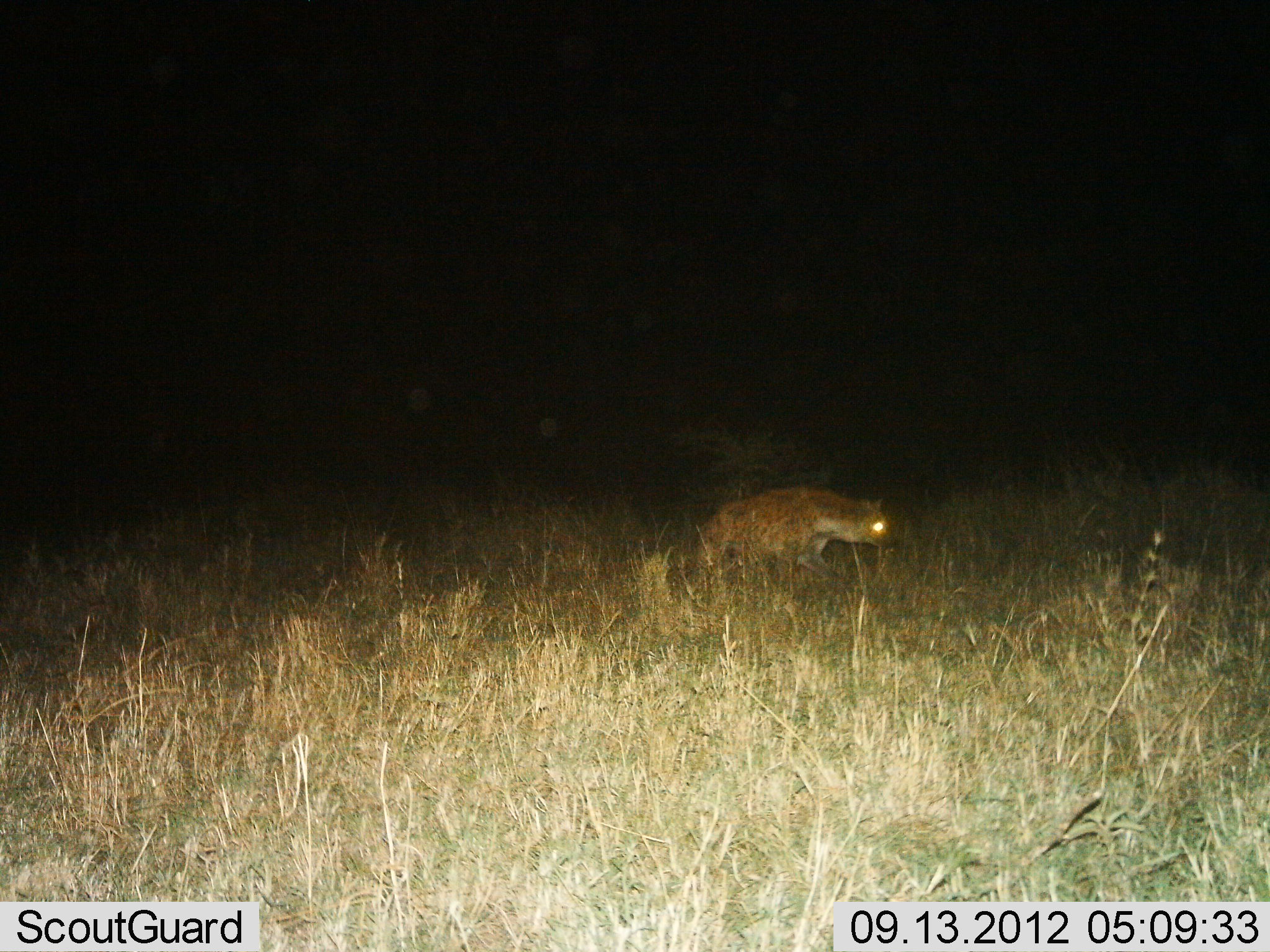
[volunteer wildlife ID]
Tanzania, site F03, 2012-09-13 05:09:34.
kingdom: Animalia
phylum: Chordata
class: Mammalia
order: Carnivora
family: Hyaenidae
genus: Crocuta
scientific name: Crocuta crocuta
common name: spotted hyena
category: hyenaspotted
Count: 1.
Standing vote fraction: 10%.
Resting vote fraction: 0%.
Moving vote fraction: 90%.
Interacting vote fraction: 0%.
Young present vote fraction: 0%.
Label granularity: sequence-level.